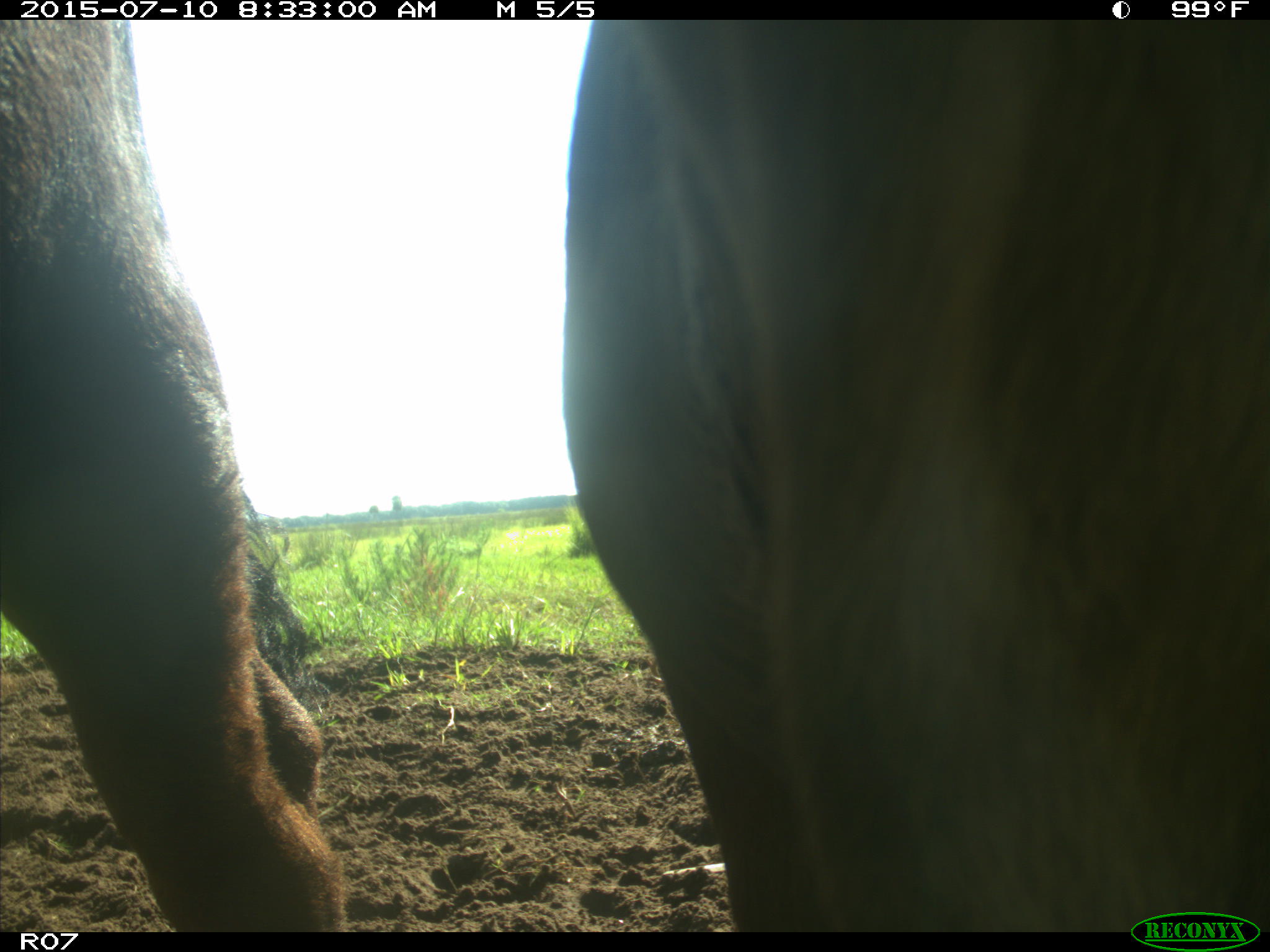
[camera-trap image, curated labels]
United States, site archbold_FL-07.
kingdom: Animalia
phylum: Chordata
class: Mammalia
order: Artiodactyla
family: Bovidae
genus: Bos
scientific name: Bos taurus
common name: domestic cow